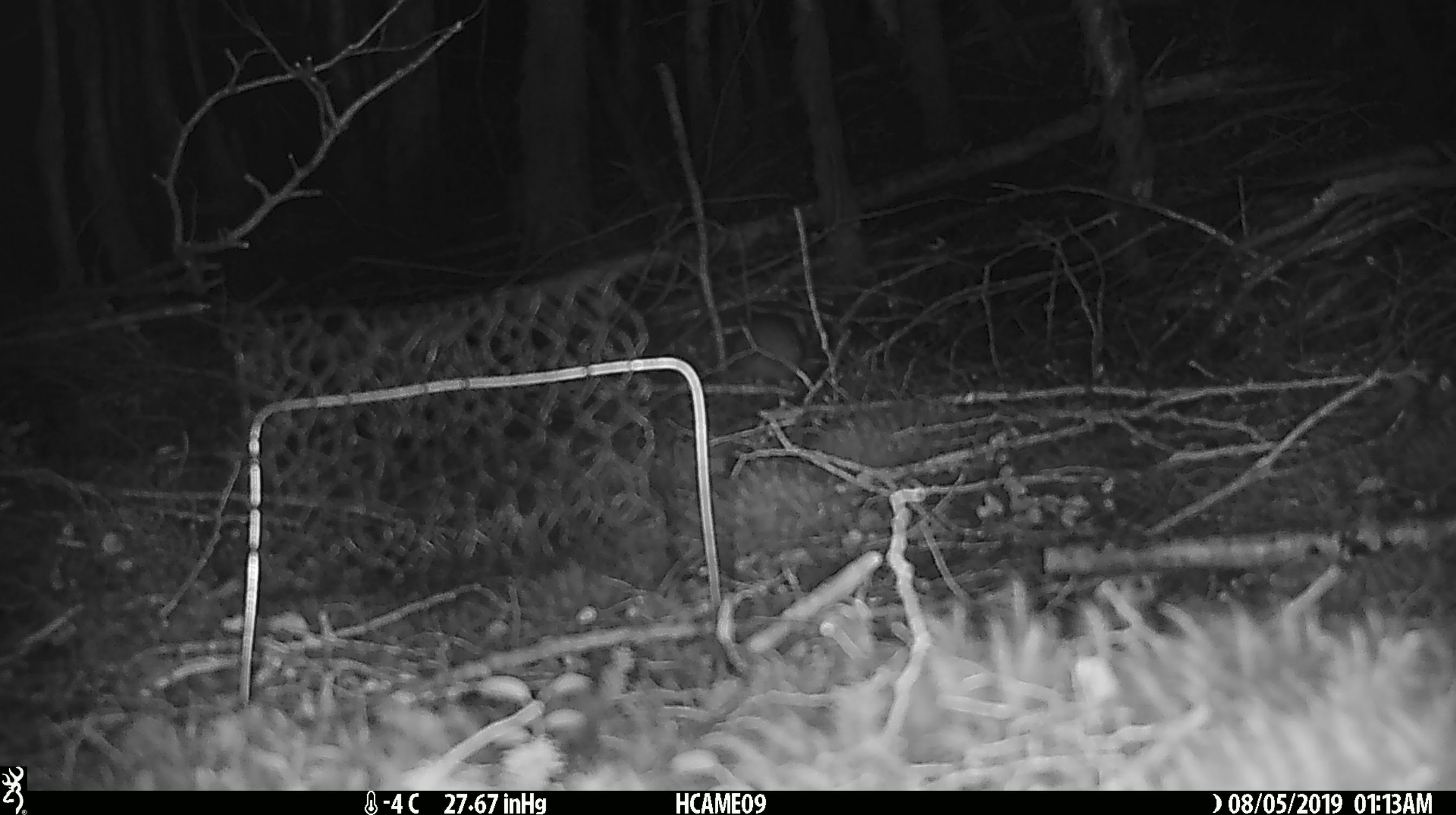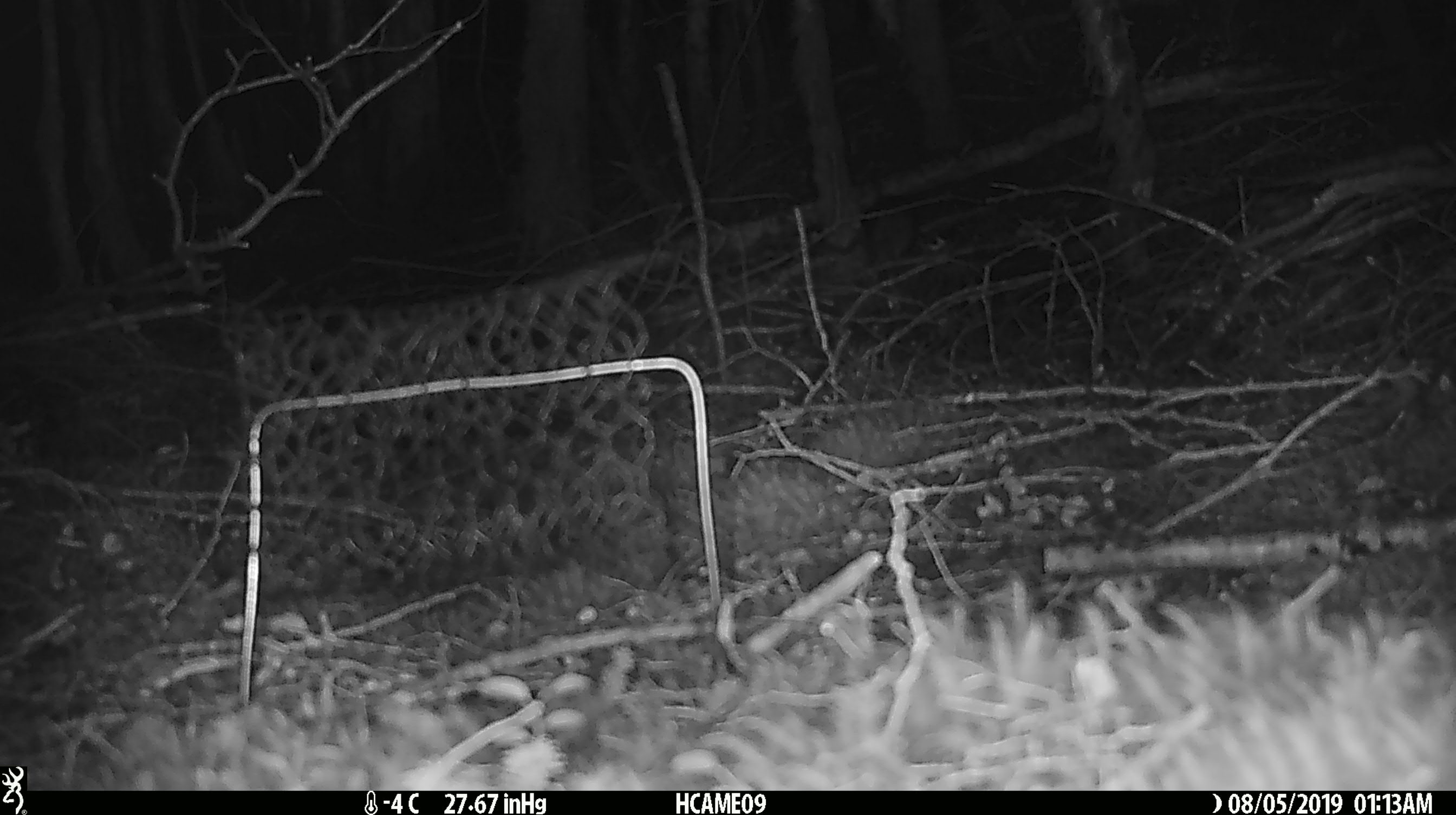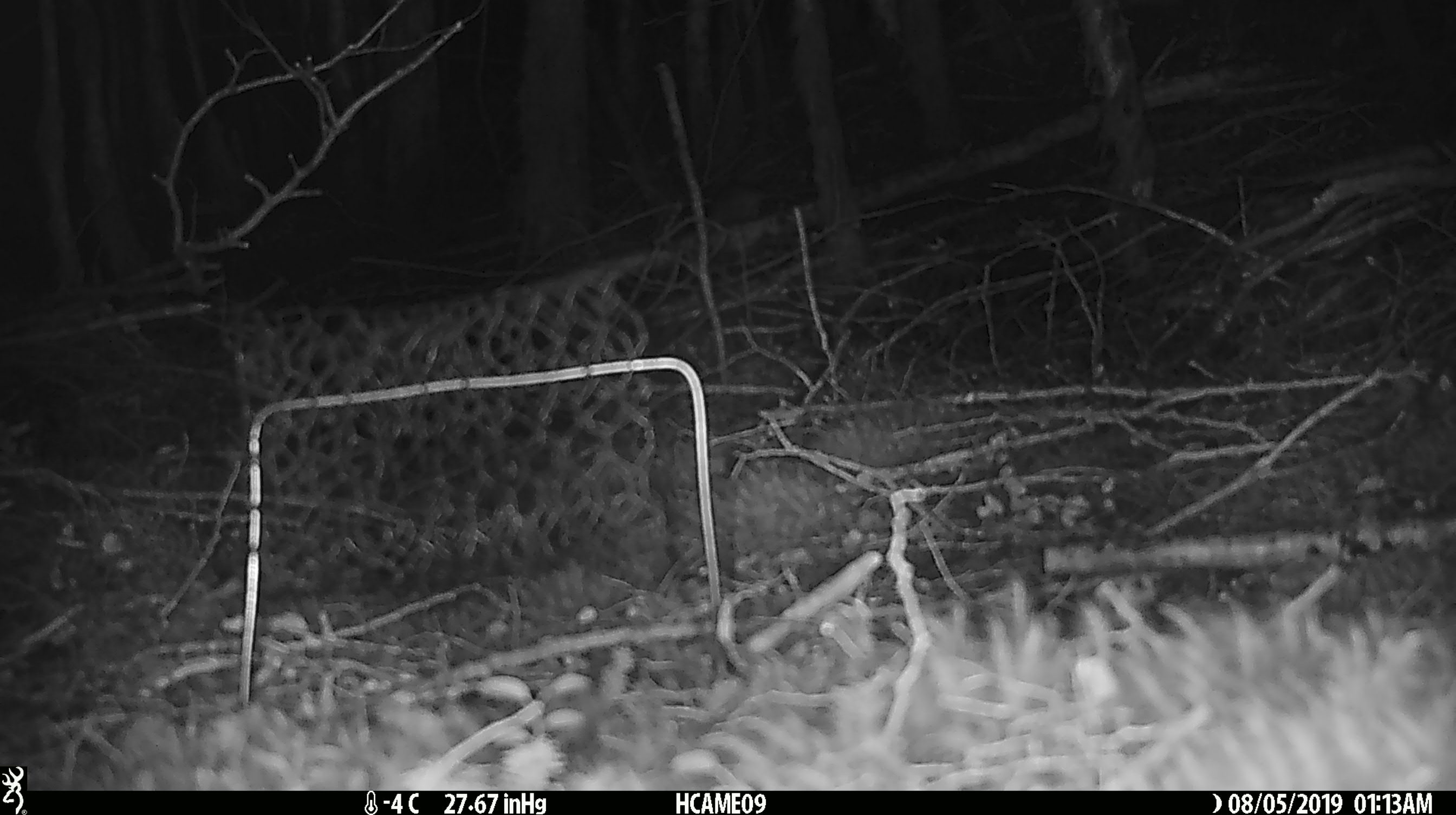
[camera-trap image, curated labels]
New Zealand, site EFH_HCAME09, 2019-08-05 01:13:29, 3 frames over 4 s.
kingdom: Animalia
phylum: Chordata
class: Mammalia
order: Rodentia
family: Muridae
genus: Rattus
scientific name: Rattus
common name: rat